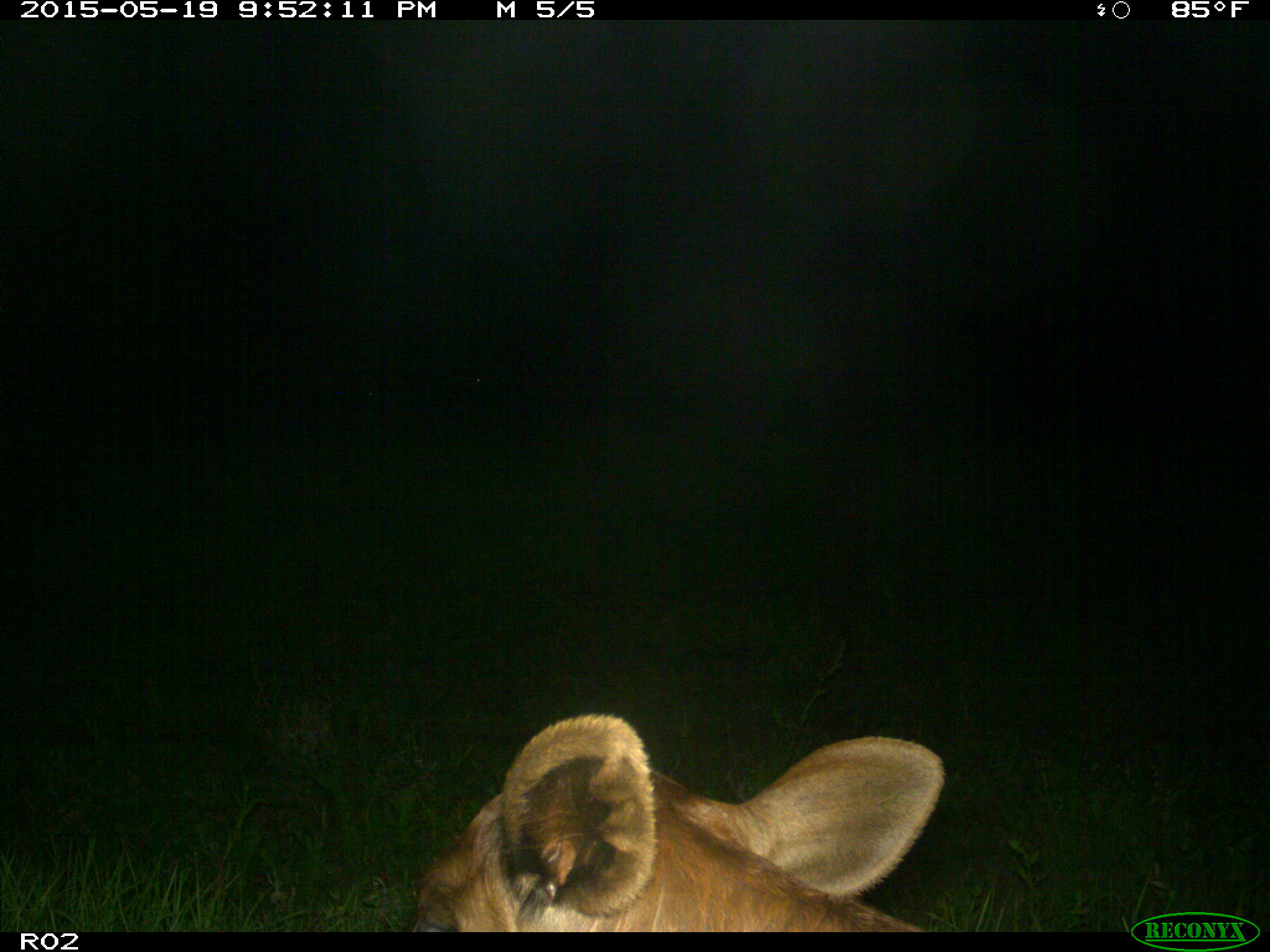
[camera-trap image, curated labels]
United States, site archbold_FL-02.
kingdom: Animalia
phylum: Chordata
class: Mammalia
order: Artiodactyla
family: Bovidae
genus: Bos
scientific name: Bos taurus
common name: domestic cow